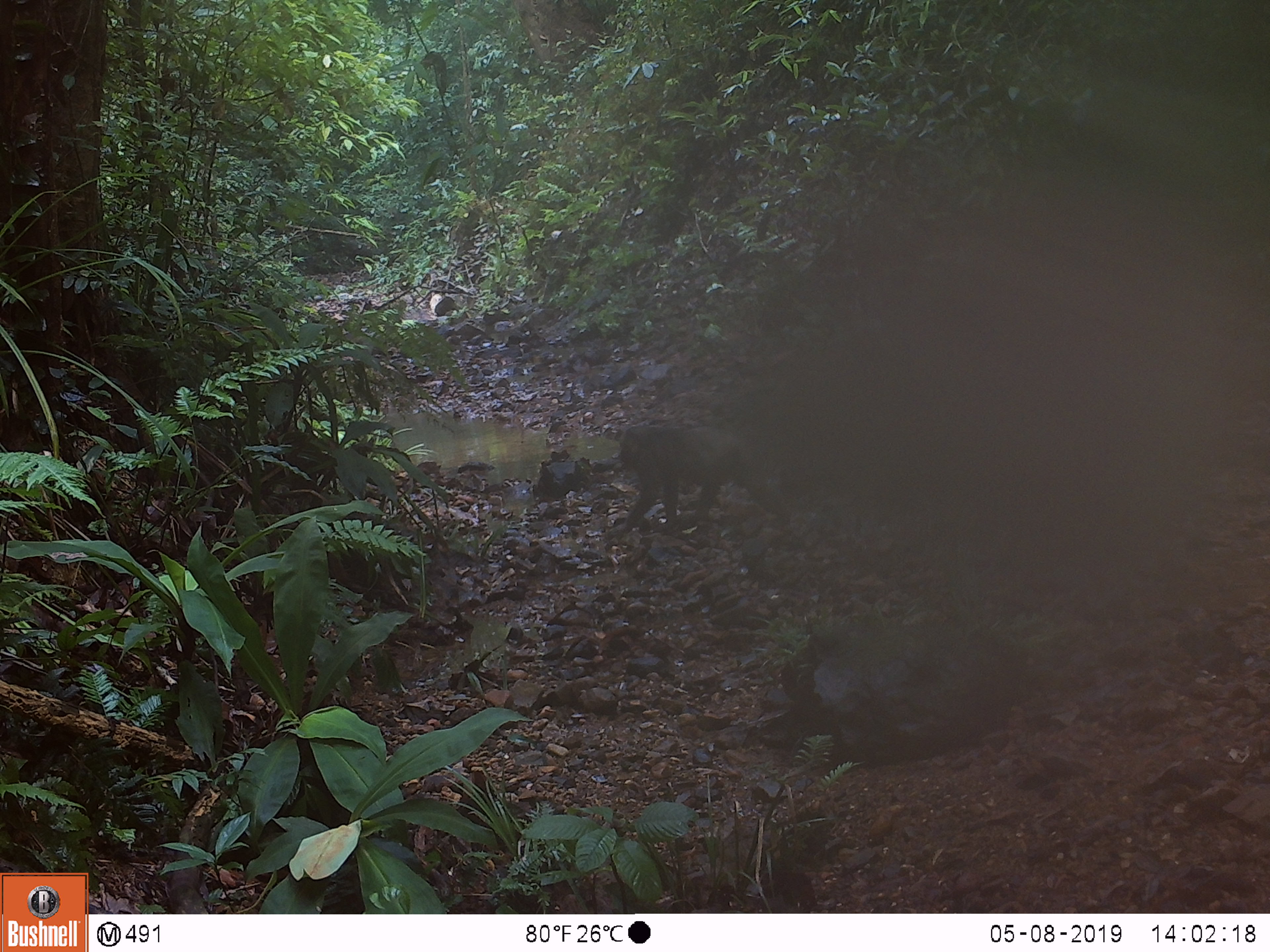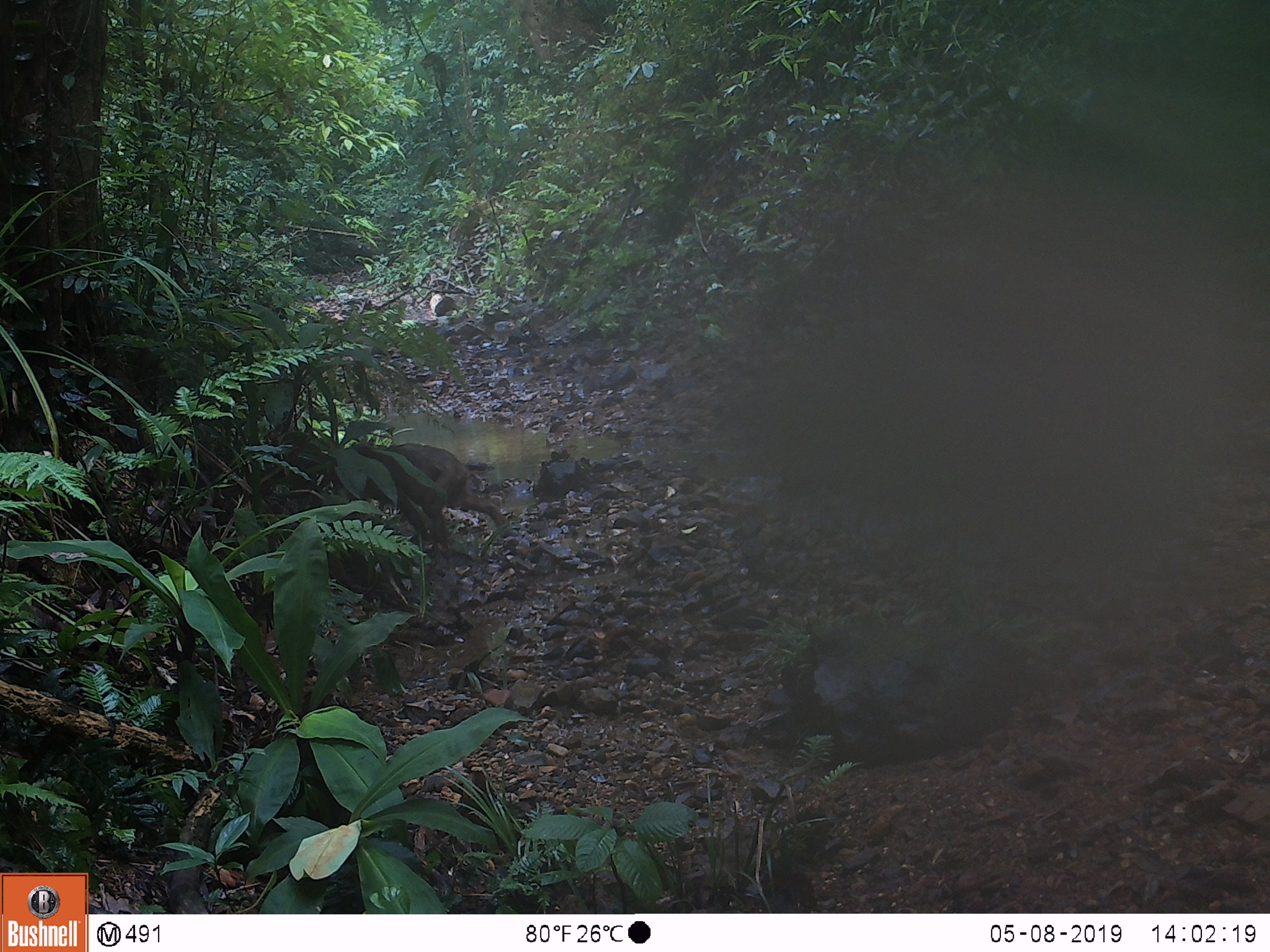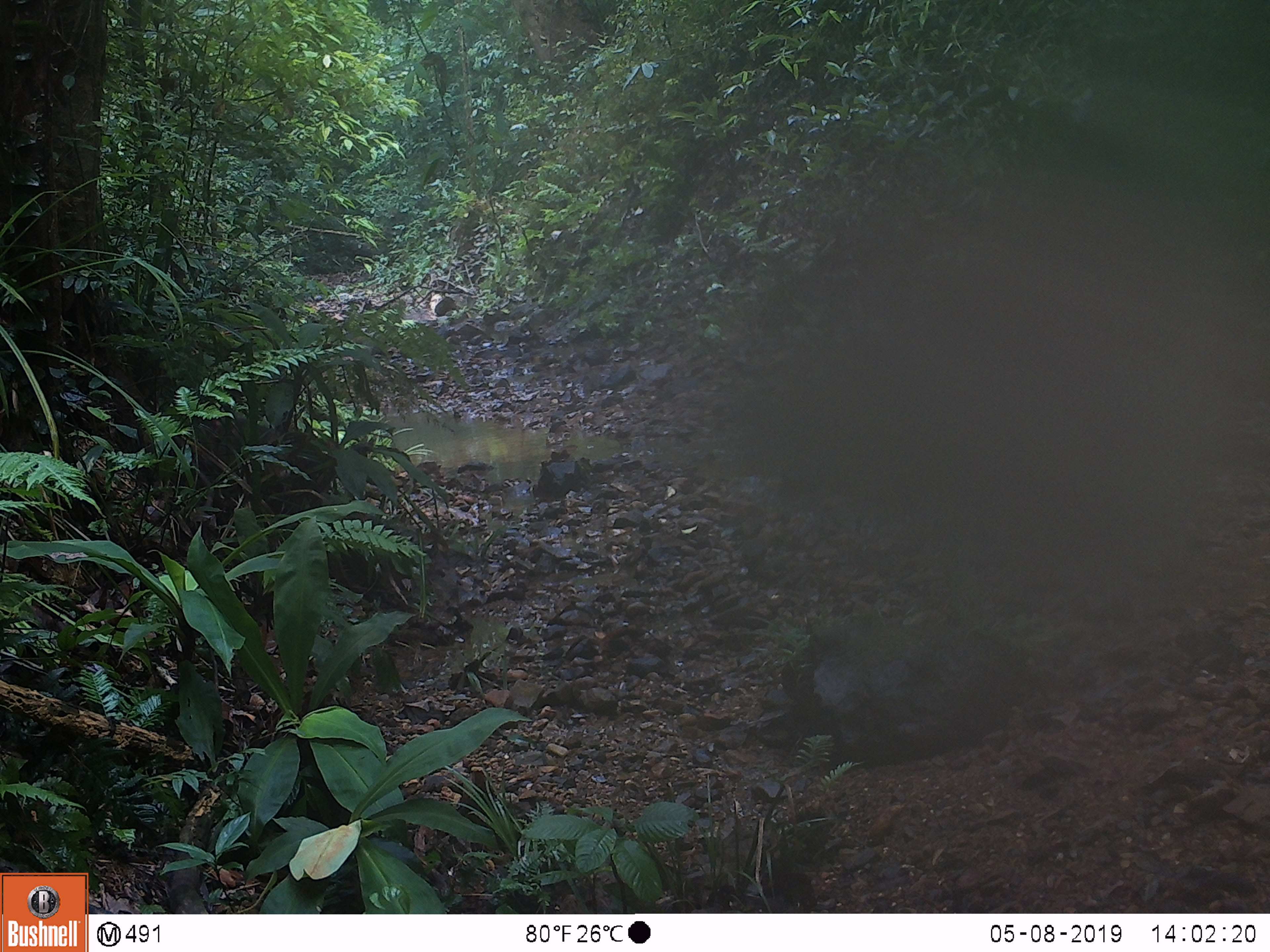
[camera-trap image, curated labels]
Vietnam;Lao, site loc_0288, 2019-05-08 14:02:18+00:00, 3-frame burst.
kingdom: Animalia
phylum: Chordata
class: Mammalia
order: Primates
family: Cercopithecidae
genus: Macaca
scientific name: Macaca arctoides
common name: stump-tailed macaque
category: stump tailed macaque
Stump tailed macaque (stump-tailed macaque) (Macaca arctoides). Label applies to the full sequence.